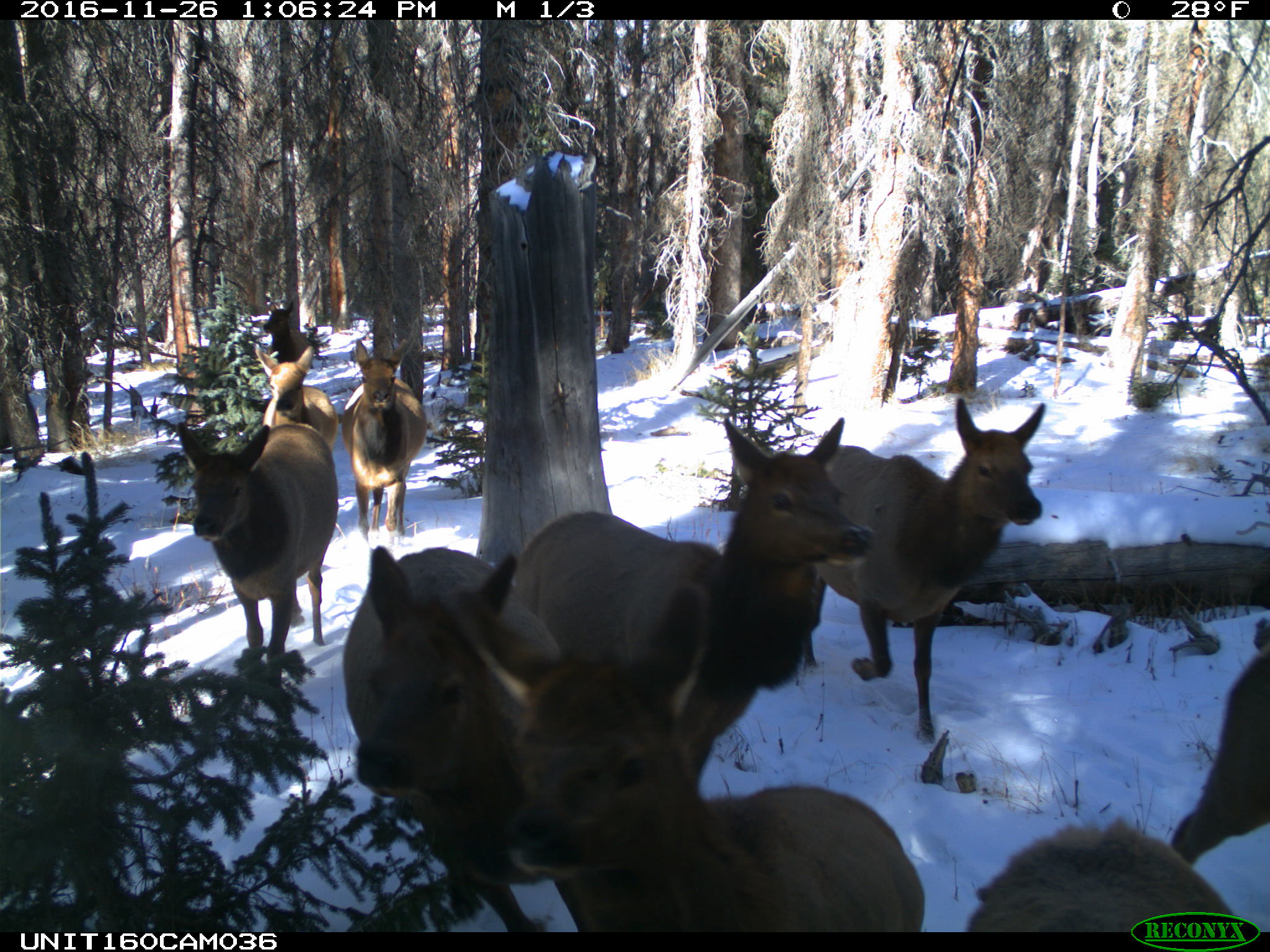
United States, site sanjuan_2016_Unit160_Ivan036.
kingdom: Animalia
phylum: Chordata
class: Mammalia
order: Artiodactyla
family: Cervidae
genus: Cervus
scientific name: Cervus elaphus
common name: red deer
Cervus elaphus (red deer).